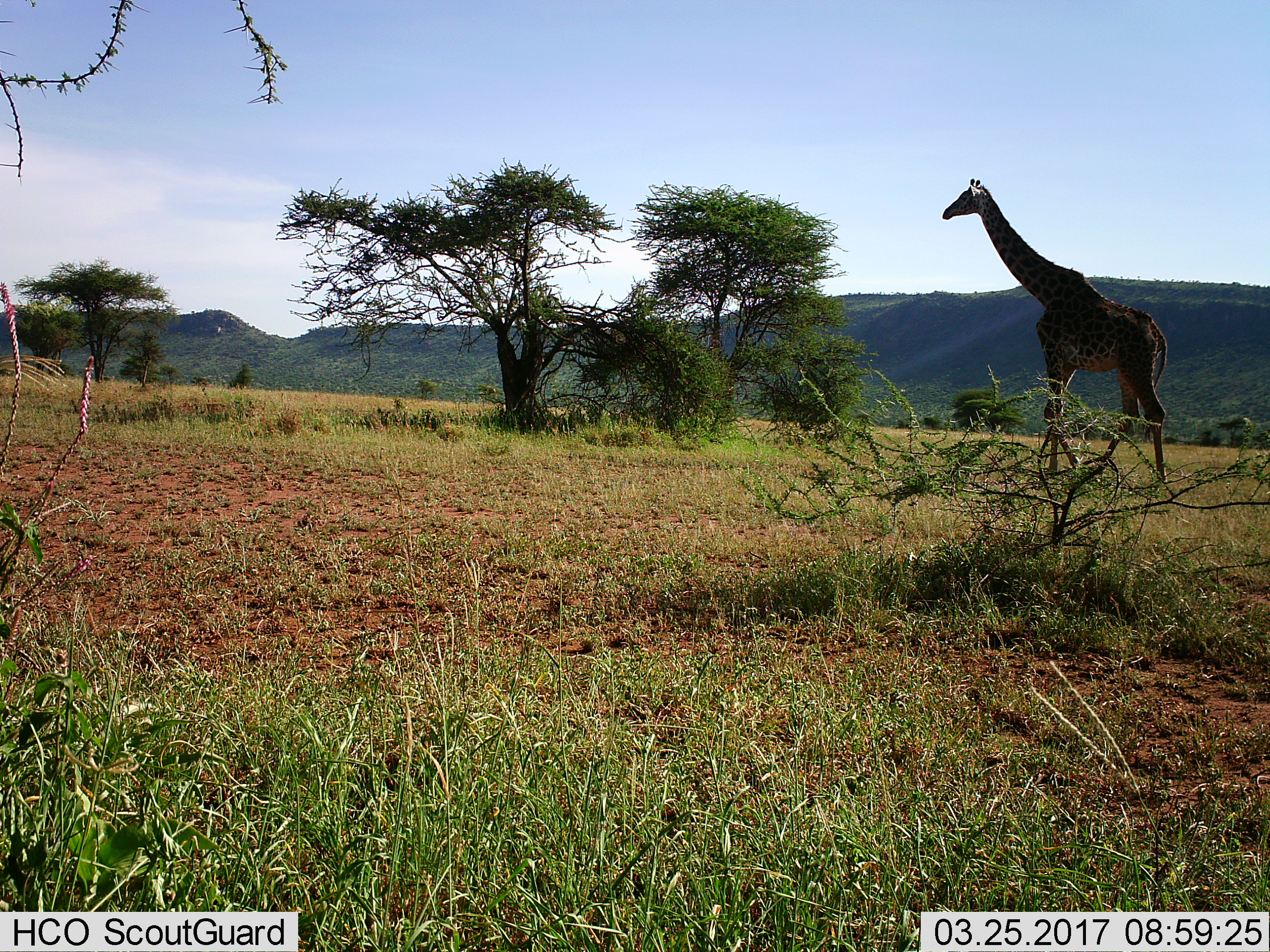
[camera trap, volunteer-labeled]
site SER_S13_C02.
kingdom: Animalia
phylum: Chordata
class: Mammalia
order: Artiodactyla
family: Giraffidae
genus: Giraffa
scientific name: Giraffa camelopardalis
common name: giraffe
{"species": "giraffe (Giraffa camelopardalis)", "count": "1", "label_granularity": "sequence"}